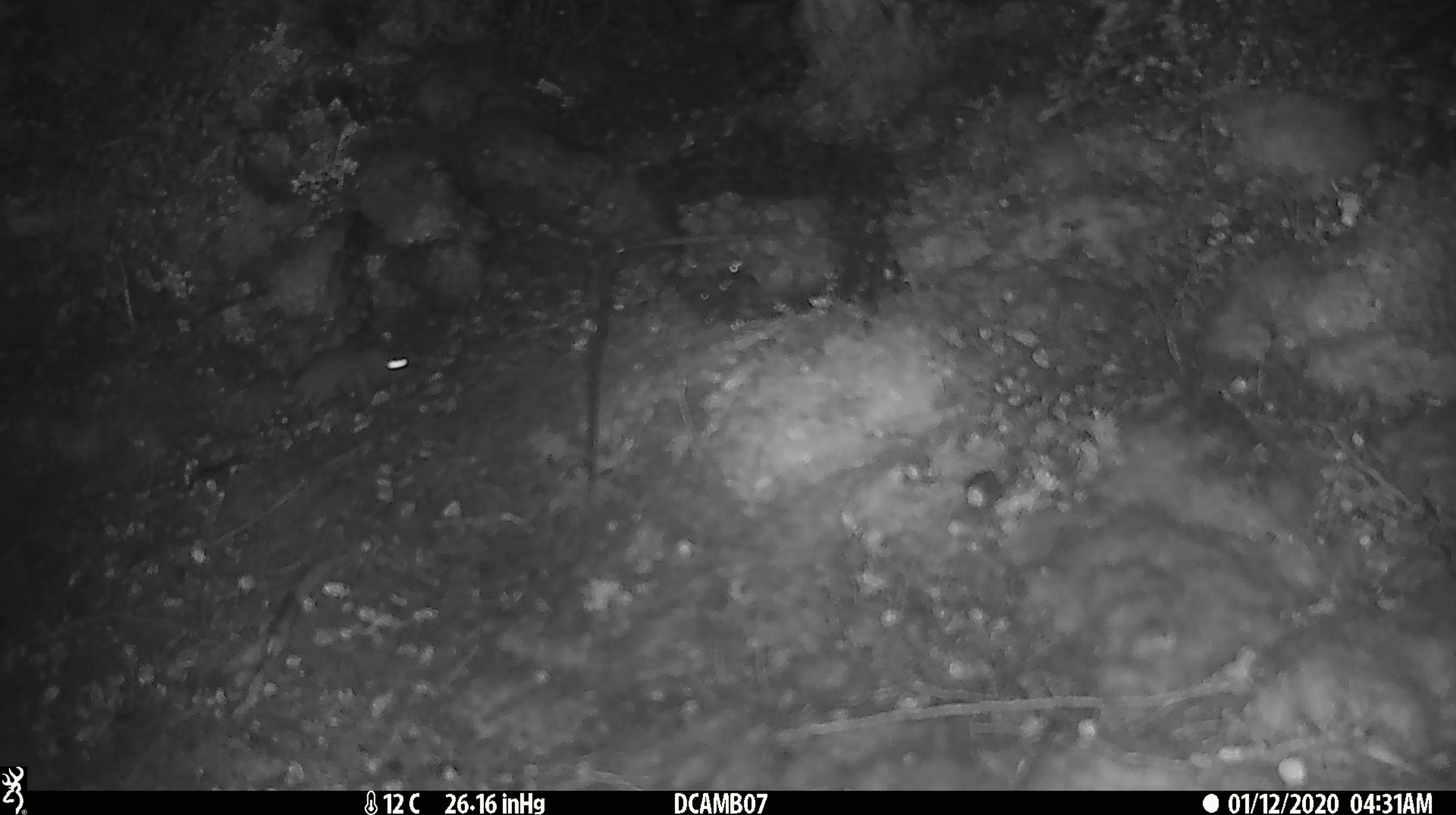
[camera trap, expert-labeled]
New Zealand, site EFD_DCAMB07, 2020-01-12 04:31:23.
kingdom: Animalia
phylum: Chordata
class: Mammalia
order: Rodentia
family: Muridae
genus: Mus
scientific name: Mus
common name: mouse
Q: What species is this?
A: Mouse (Mus).